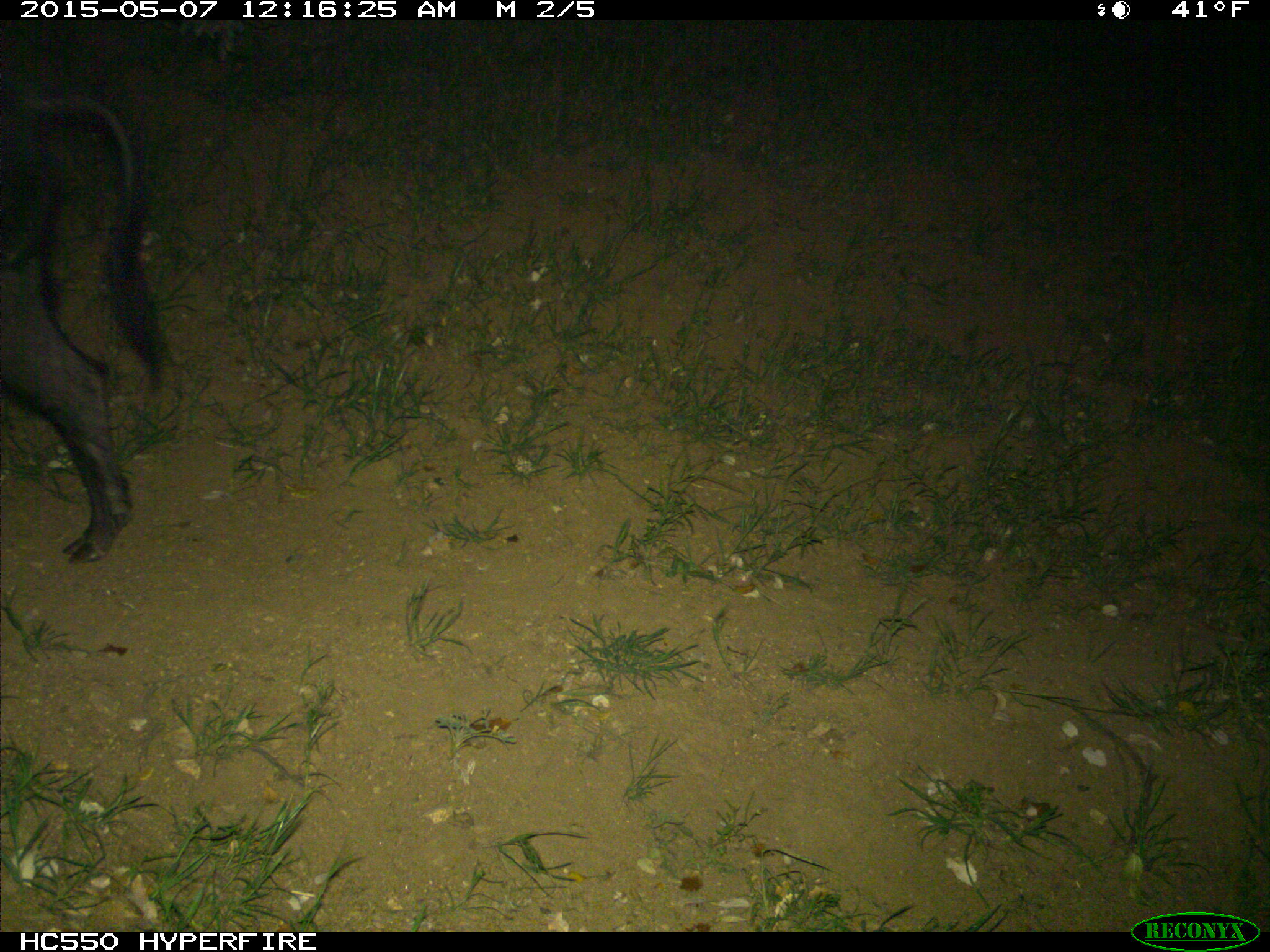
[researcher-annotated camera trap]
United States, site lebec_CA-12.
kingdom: Animalia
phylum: Chordata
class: Mammalia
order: Artiodactyla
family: Suidae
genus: Sus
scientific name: Sus scrofa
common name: wild boar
Sus scrofa (wild boar).